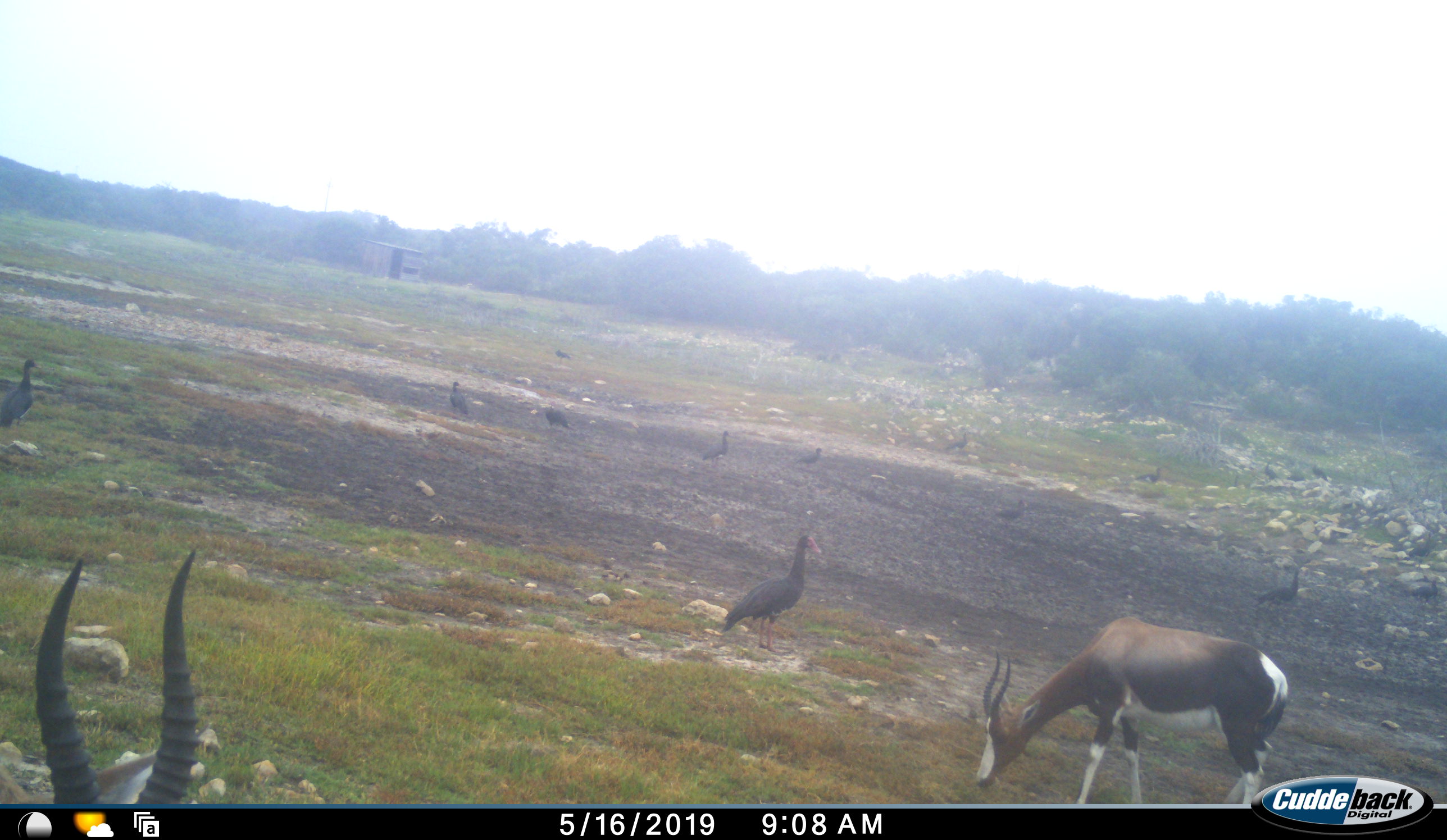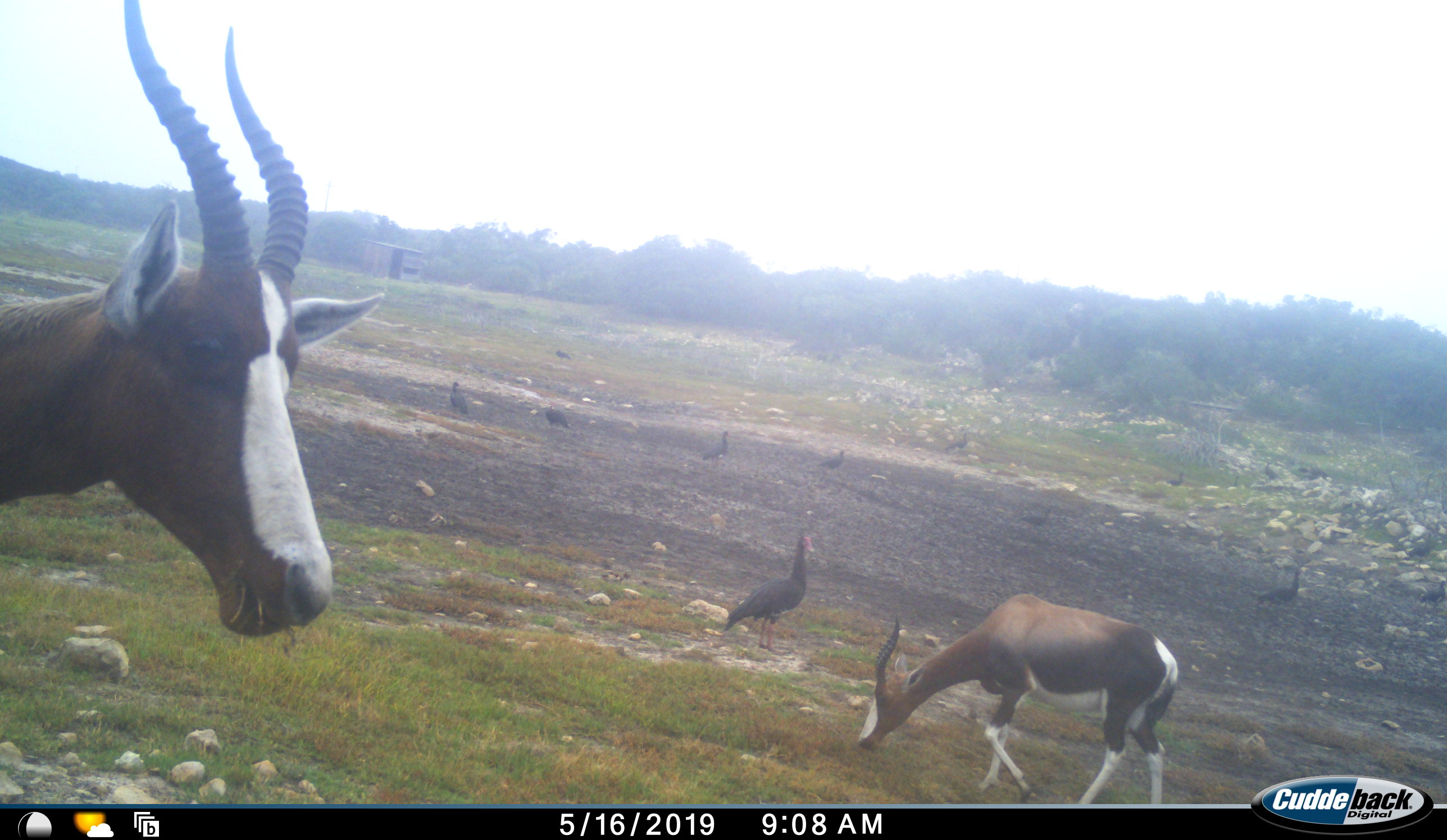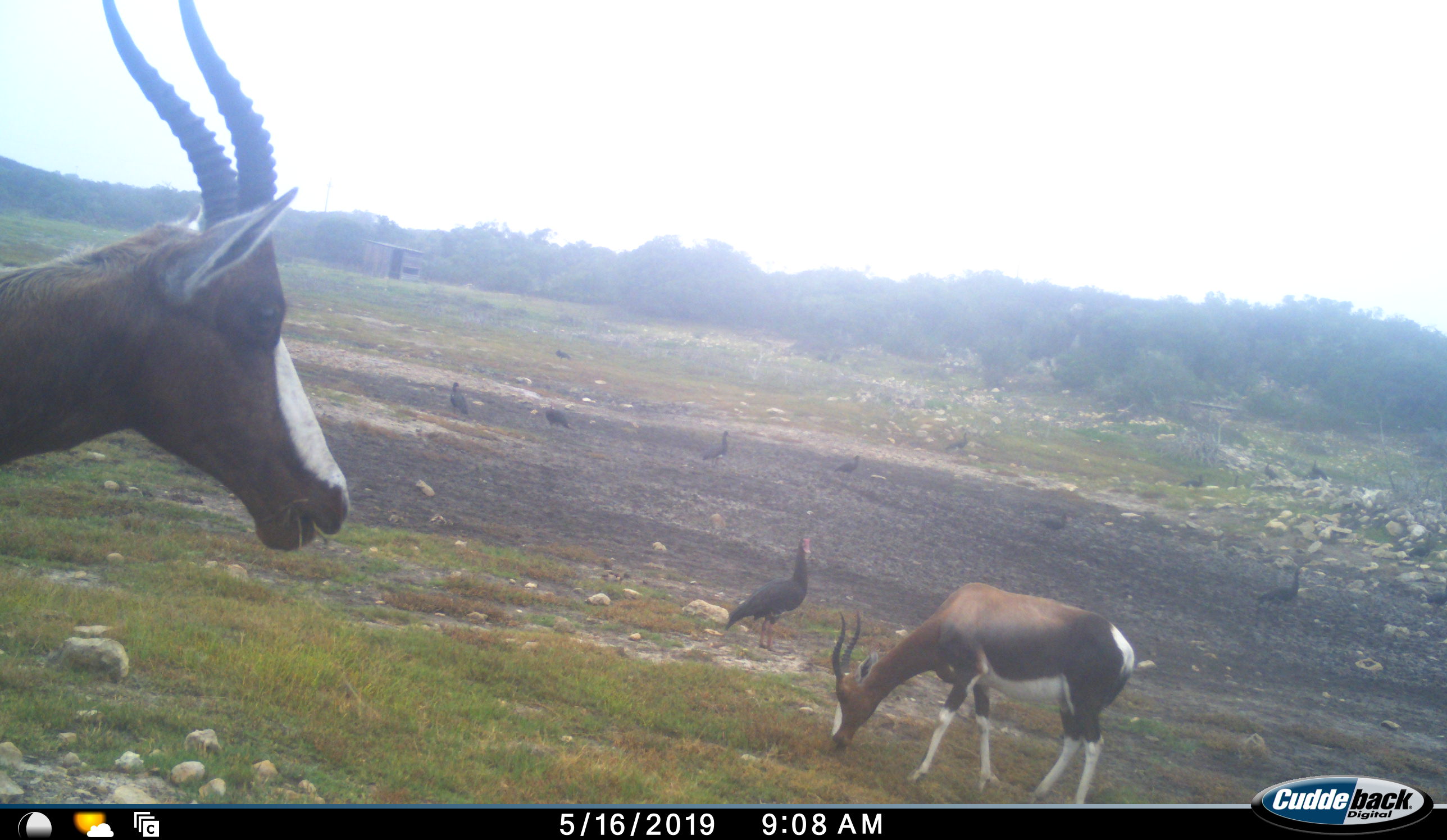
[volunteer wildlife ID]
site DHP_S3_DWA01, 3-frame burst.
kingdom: Animalia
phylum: Chordata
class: Aves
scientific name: Aves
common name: bird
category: birdother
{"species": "birdother (bird) (Aves)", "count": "11-50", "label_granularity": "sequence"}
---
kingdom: Animalia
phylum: Chordata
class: Mammalia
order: Artiodactyla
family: Bovidae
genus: Damaliscus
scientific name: Damaliscus pygargus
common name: bontebok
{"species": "bontebok (Damaliscus pygargus)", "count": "2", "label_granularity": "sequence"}